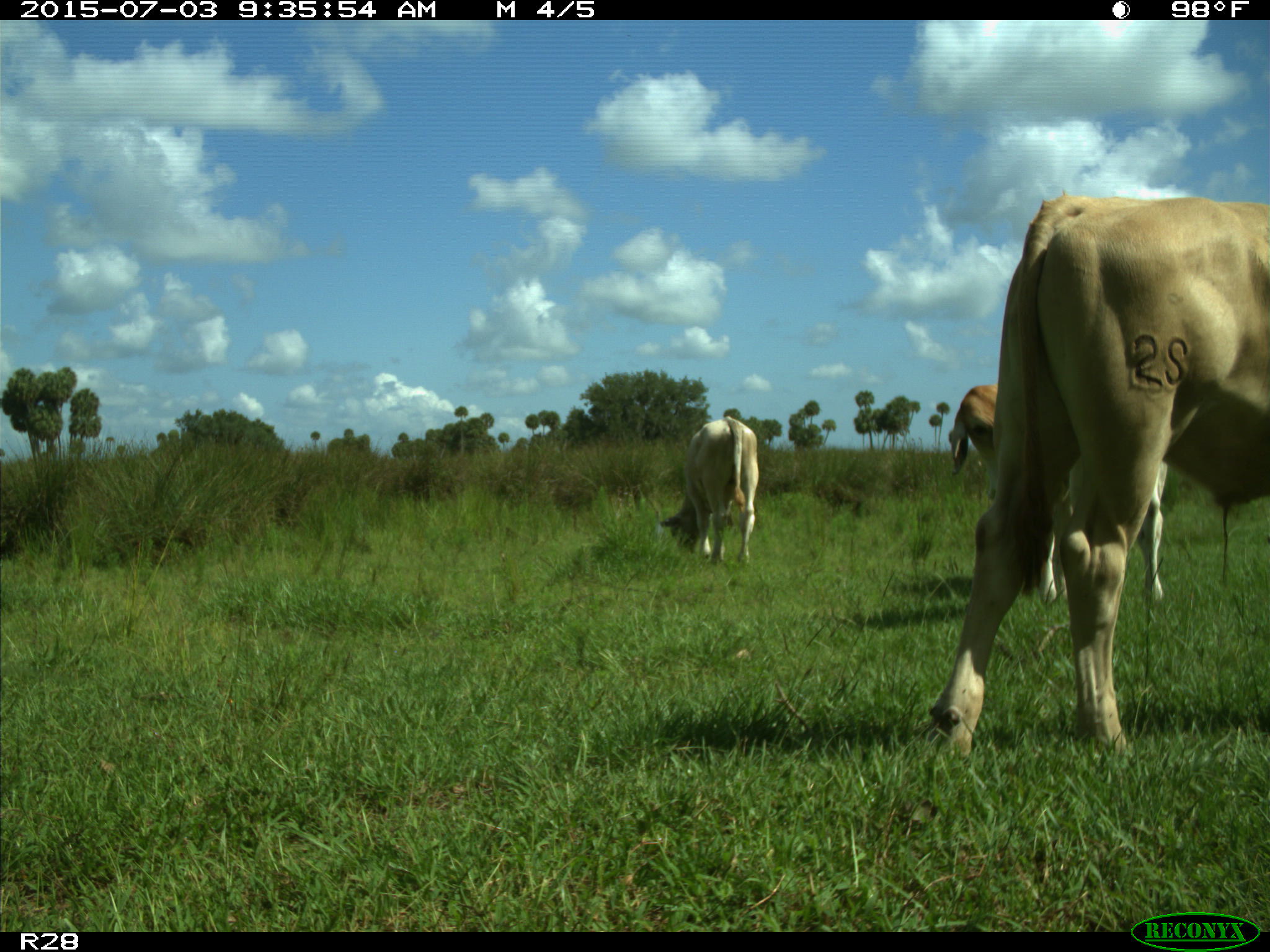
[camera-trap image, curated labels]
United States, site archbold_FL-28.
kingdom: Animalia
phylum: Chordata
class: Mammalia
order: Artiodactyla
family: Bovidae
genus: Bos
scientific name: Bos taurus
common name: domestic cow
Bos taurus (domestic cow).